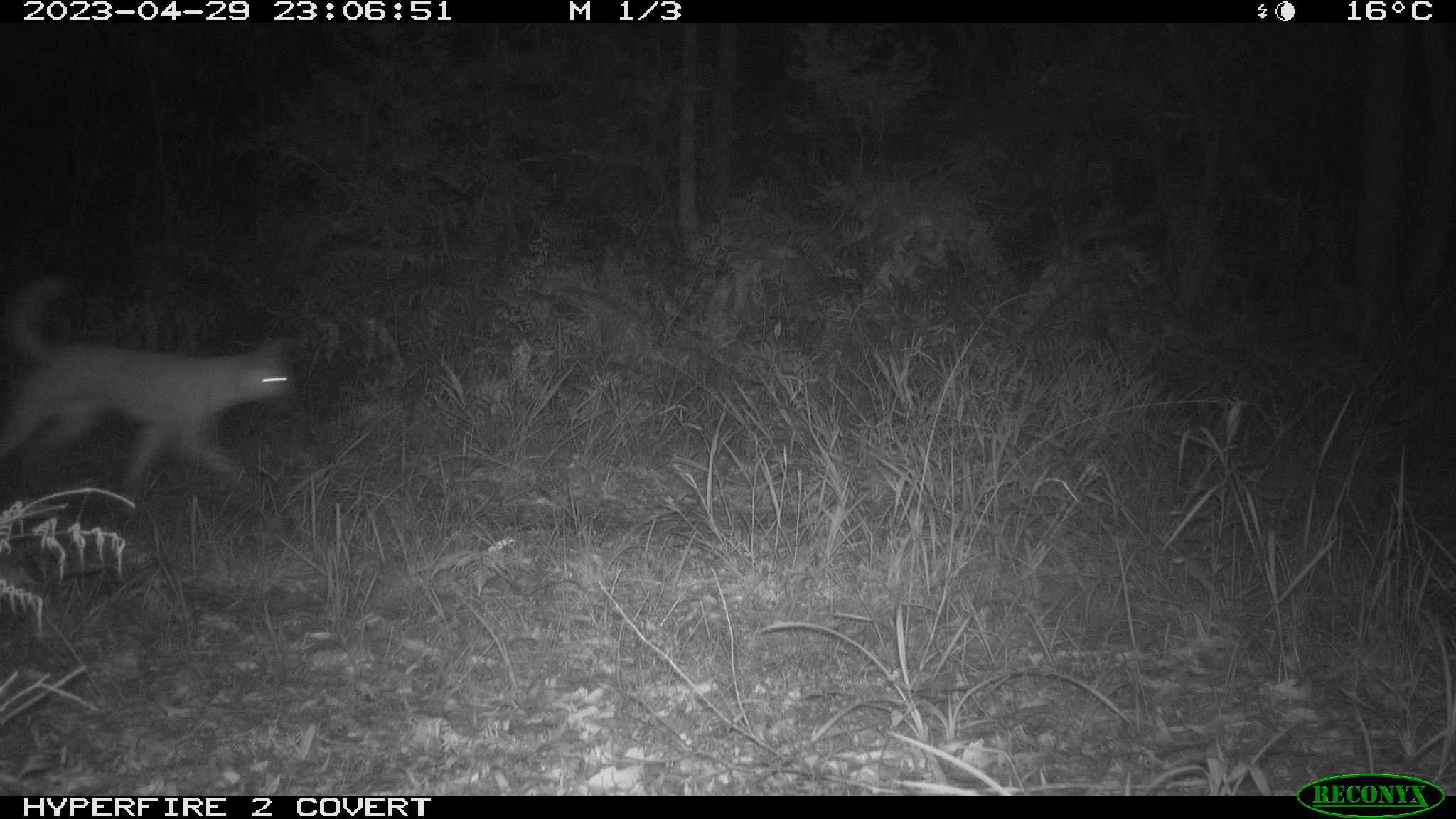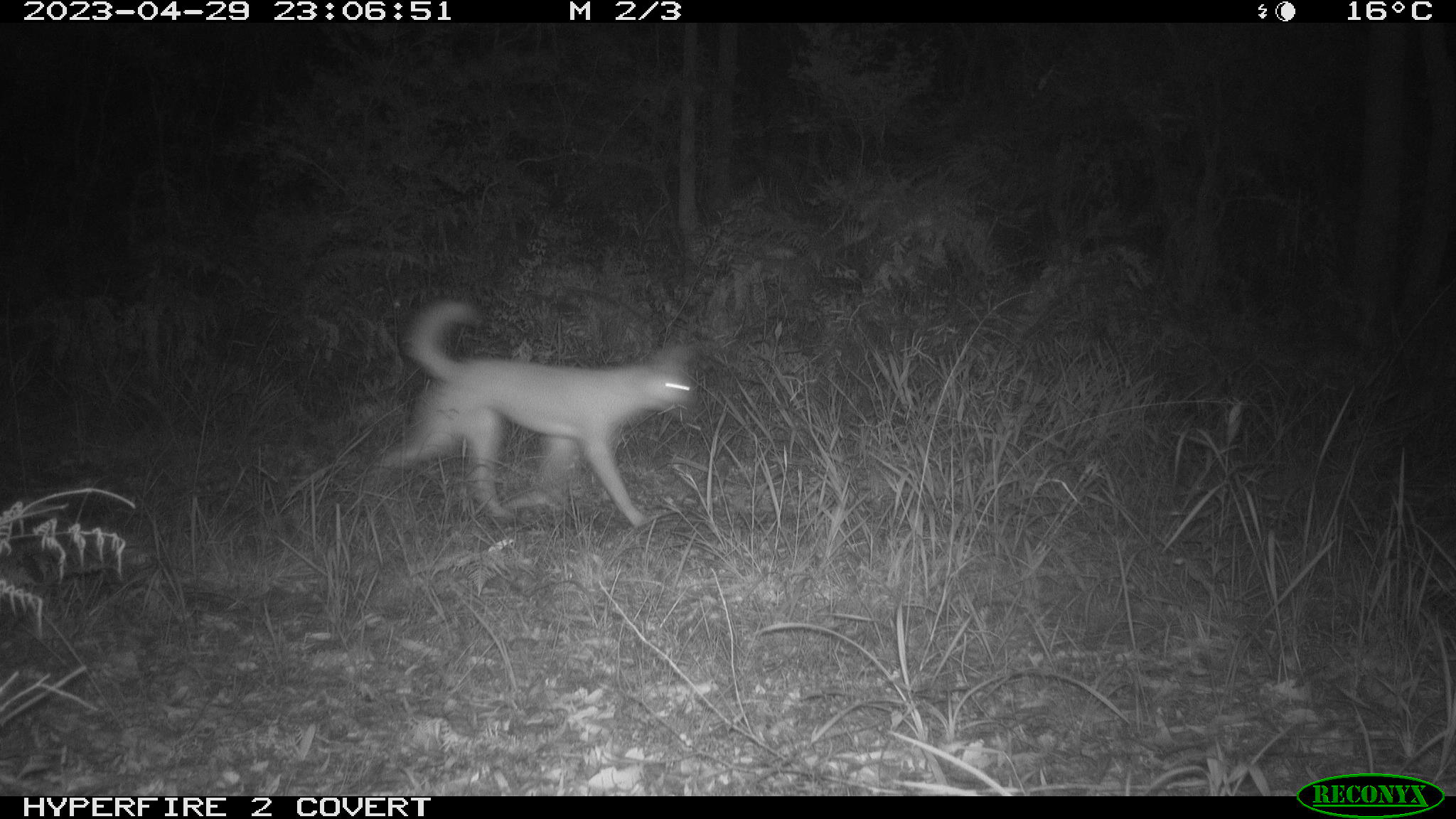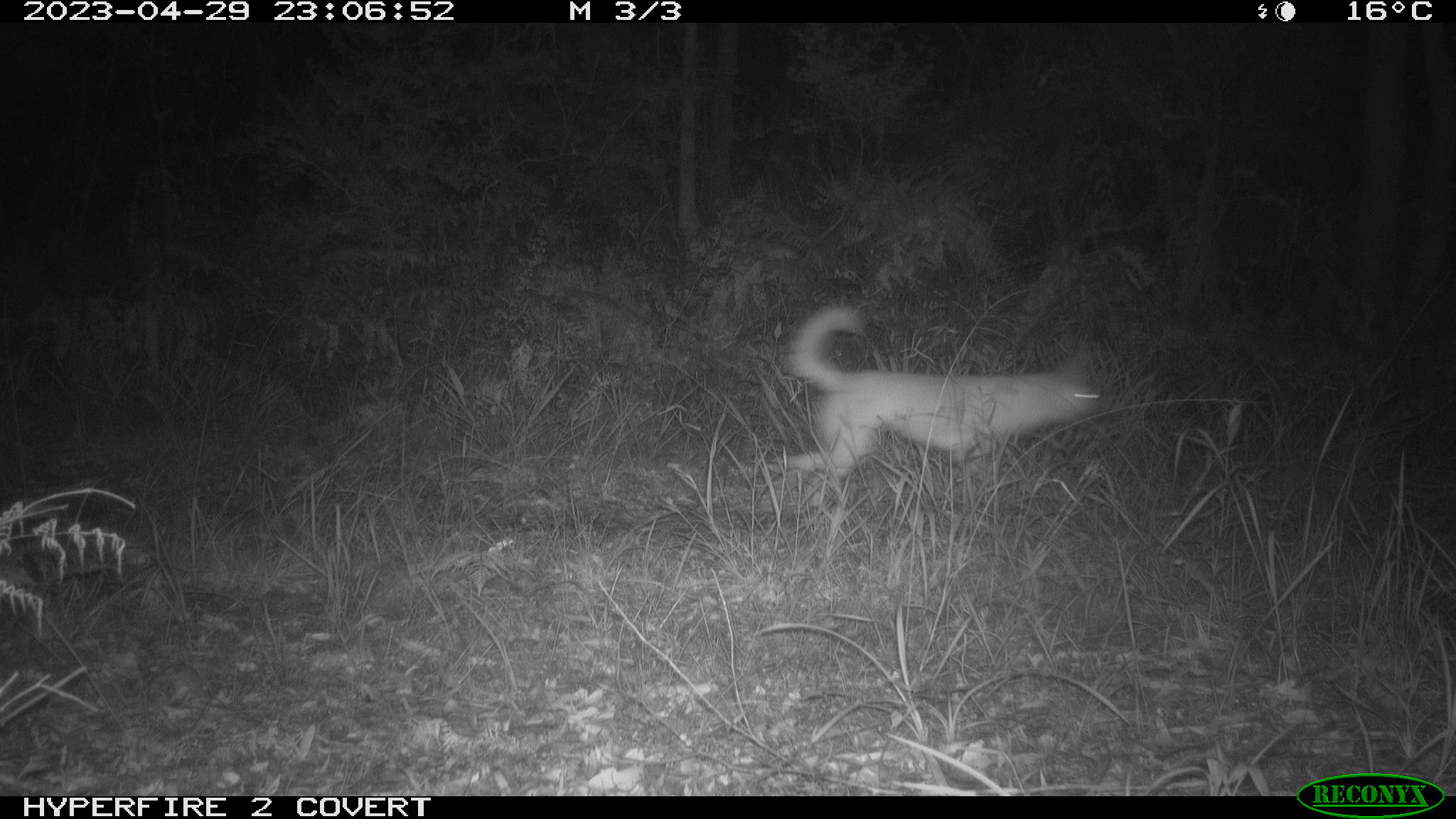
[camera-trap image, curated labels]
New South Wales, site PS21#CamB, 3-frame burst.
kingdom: Animalia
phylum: Chordata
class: Mammalia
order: Carnivora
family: Canidae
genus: Canis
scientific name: Canis familiaris dingo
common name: dingo